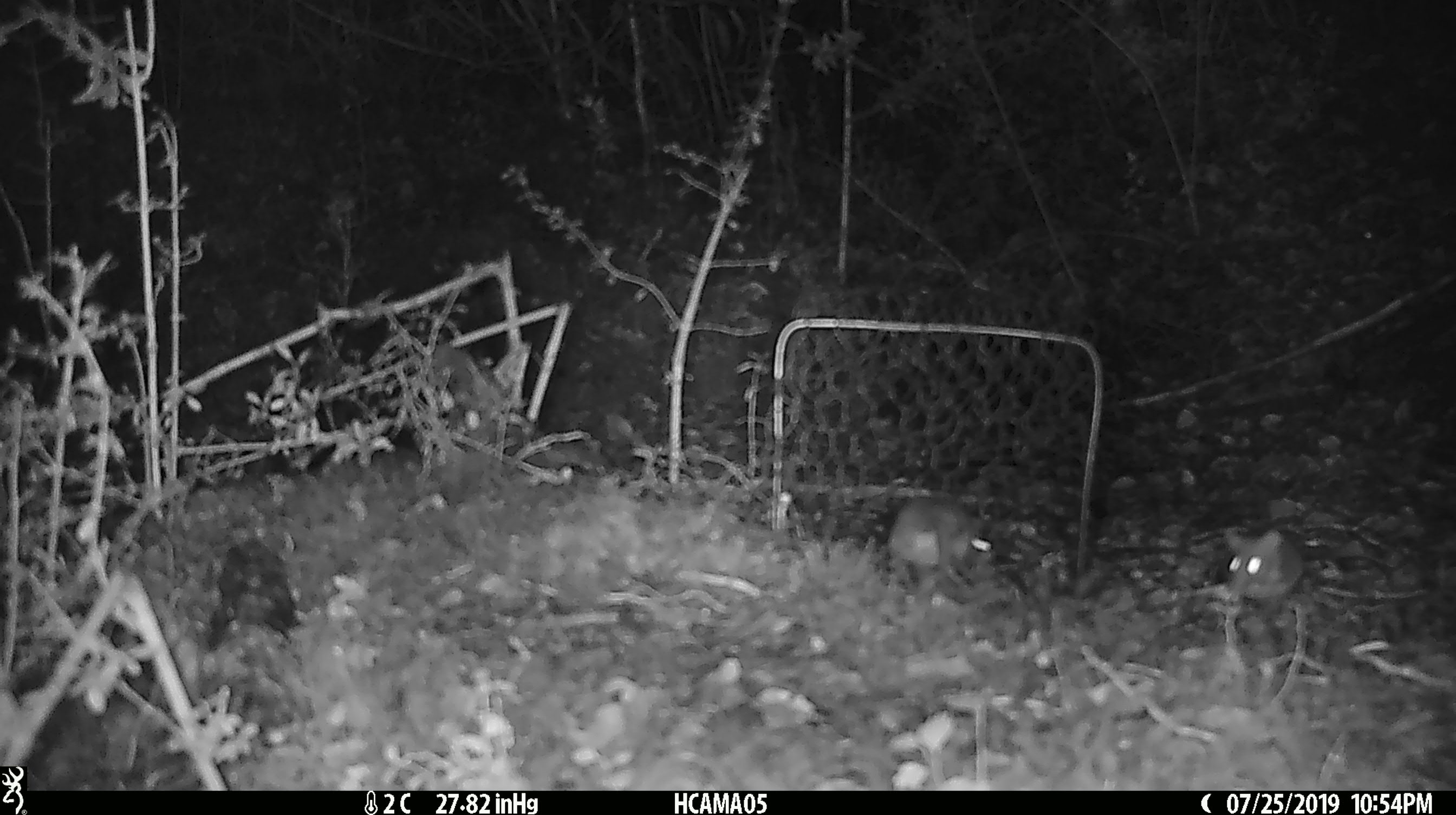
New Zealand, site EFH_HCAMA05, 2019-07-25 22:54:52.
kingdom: Animalia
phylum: Chordata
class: Mammalia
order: Rodentia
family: Muridae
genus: Mus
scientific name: Mus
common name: mouse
Mouse (Mus).